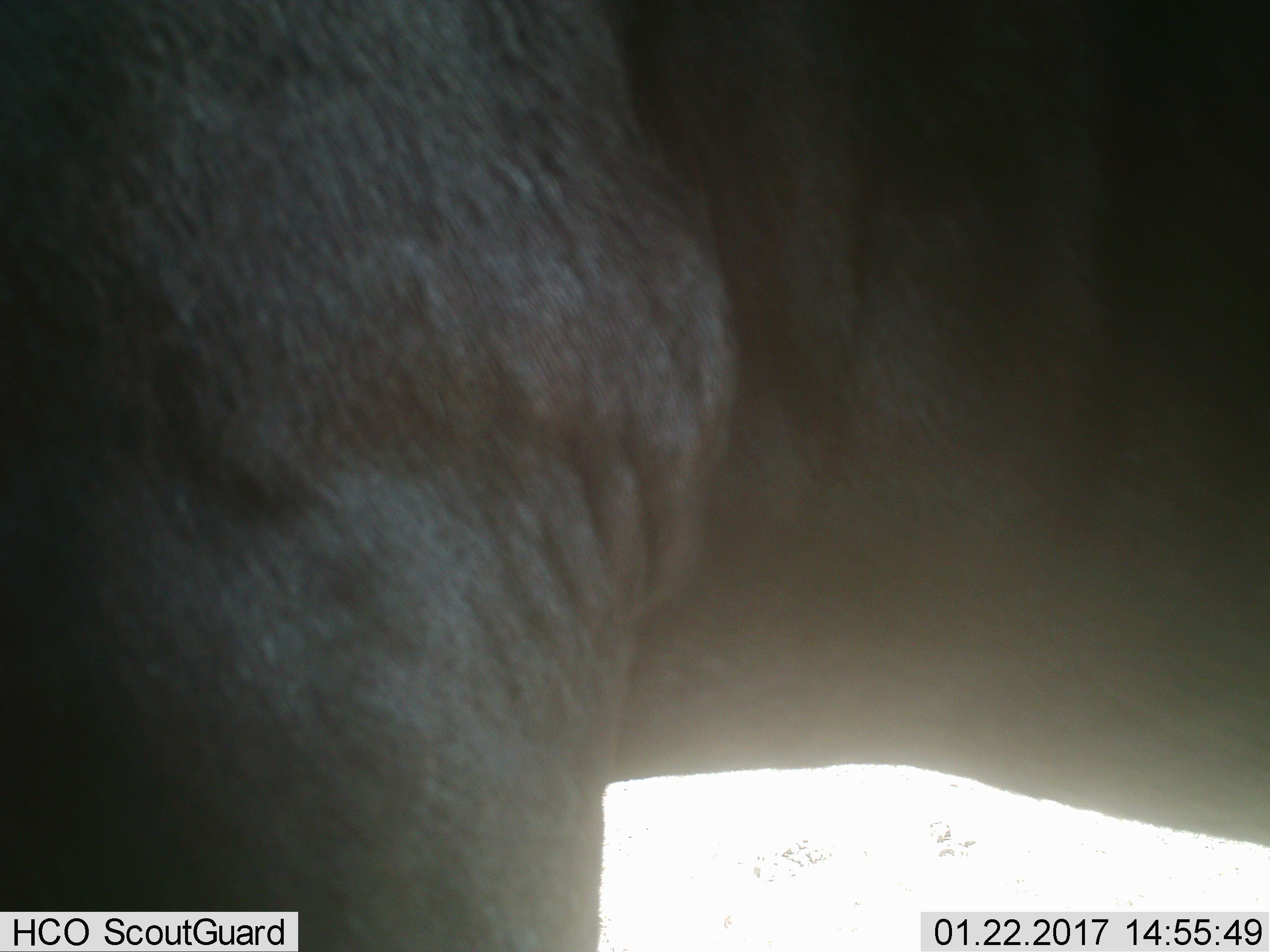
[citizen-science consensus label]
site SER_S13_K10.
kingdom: Animalia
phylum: Chordata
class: Mammalia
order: Artiodactyla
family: Bovidae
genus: Connochaetes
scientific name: Connochaetes taurinus taurinus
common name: blue wildebeest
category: wildebeestblue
Wildebeestblue (blue wildebeest) (Connochaetes taurinus taurinus), count 1. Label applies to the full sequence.